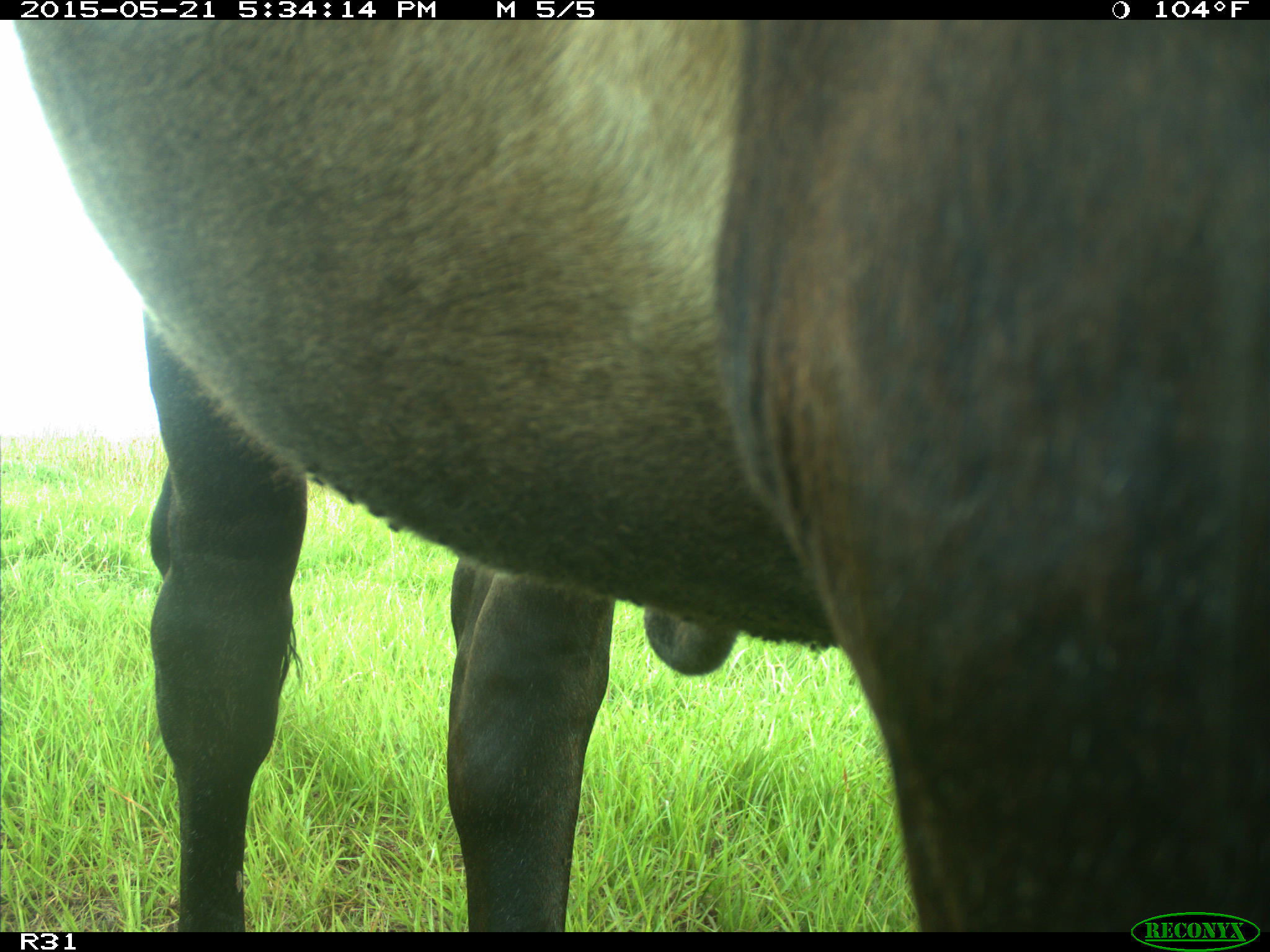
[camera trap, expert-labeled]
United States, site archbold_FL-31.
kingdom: Animalia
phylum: Chordata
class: Mammalia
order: Artiodactyla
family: Bovidae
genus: Bos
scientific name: Bos taurus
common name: domestic cow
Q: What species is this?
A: Bos taurus (domestic cow).